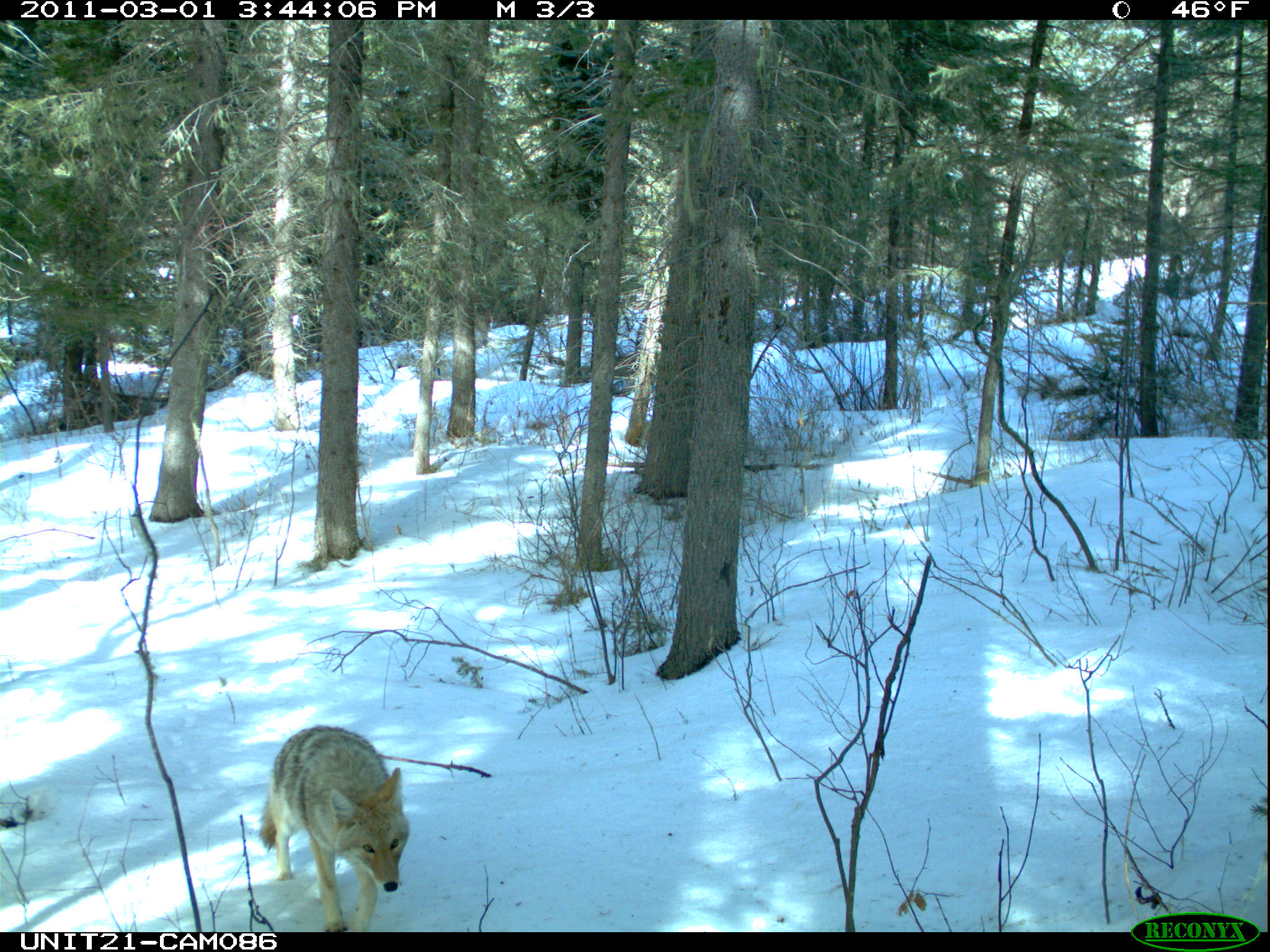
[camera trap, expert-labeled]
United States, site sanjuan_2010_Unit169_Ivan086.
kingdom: Animalia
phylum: Chordata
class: Mammalia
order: Carnivora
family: Canidae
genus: Canis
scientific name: Canis latrans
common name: coyote